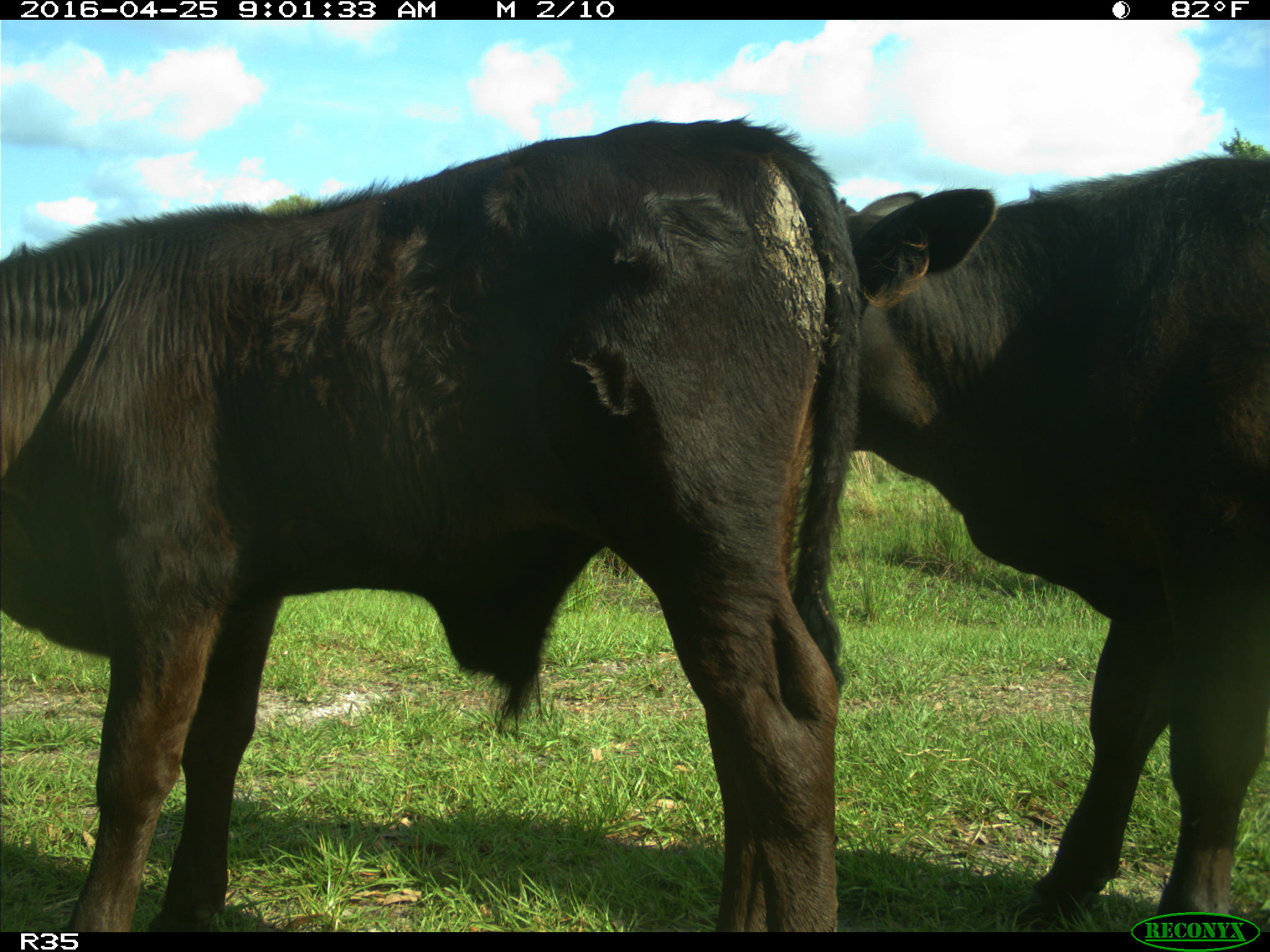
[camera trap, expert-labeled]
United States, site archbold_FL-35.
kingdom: Animalia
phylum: Chordata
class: Mammalia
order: Artiodactyla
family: Bovidae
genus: Bos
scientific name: Bos taurus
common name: domestic cow